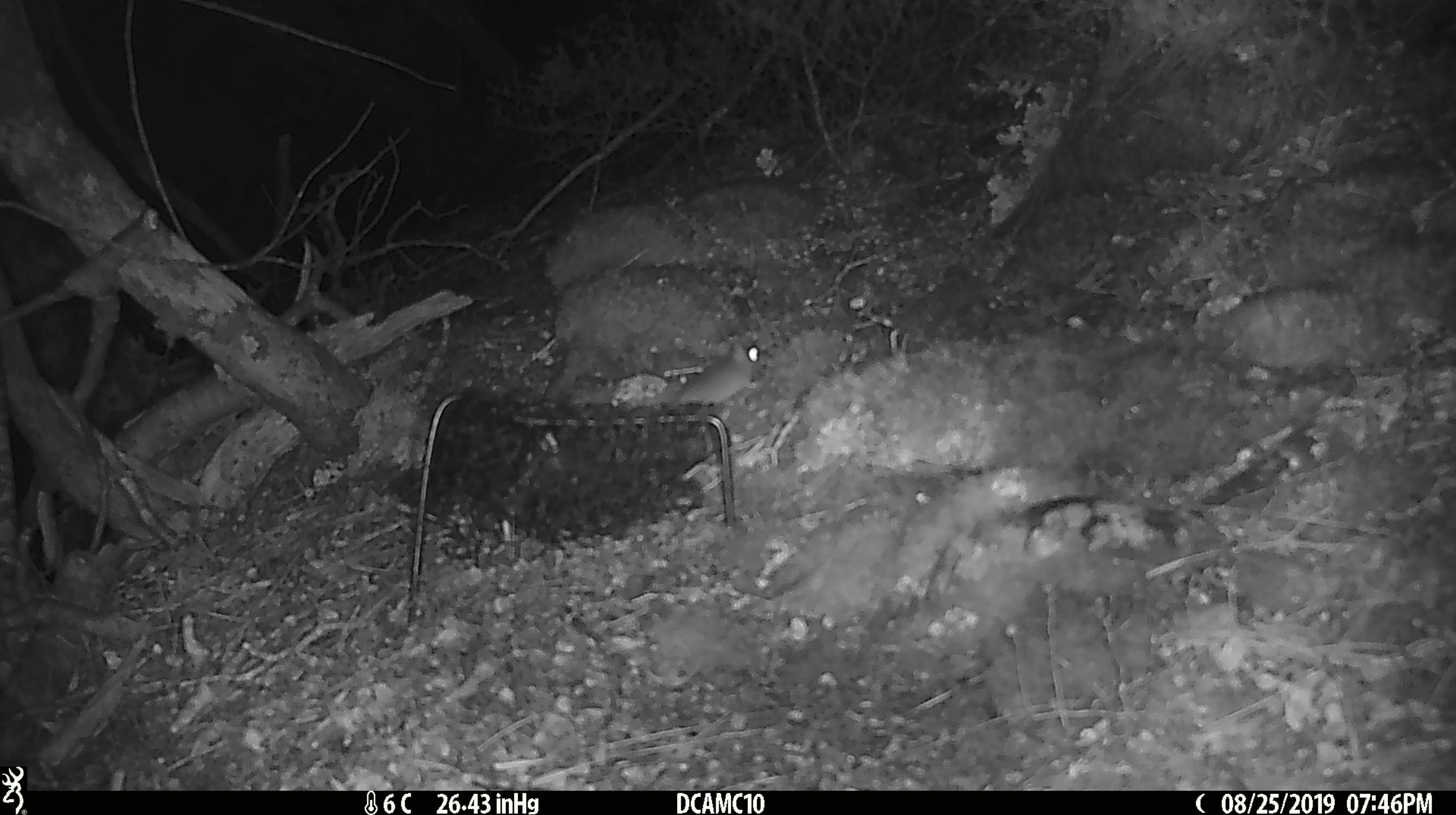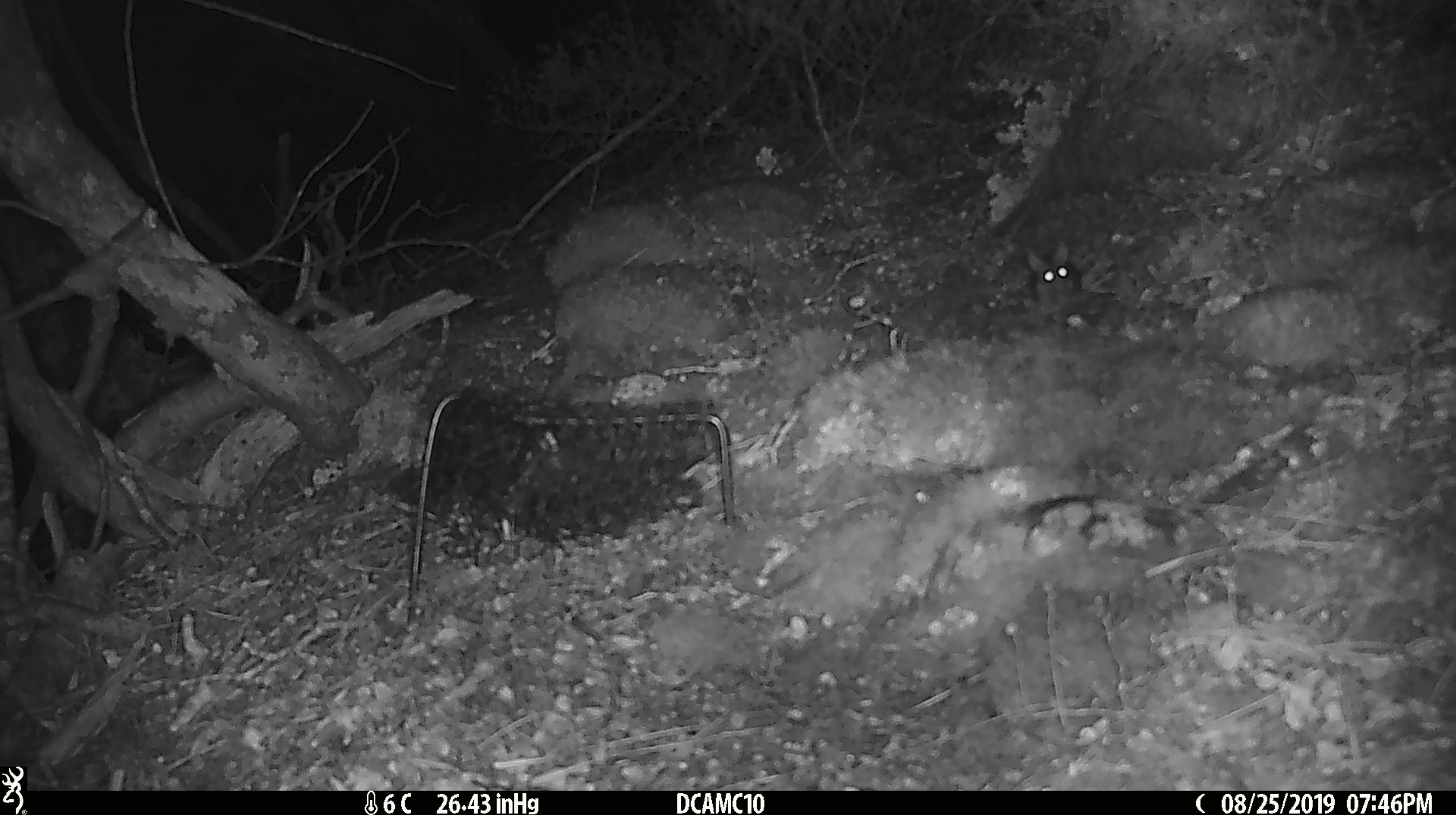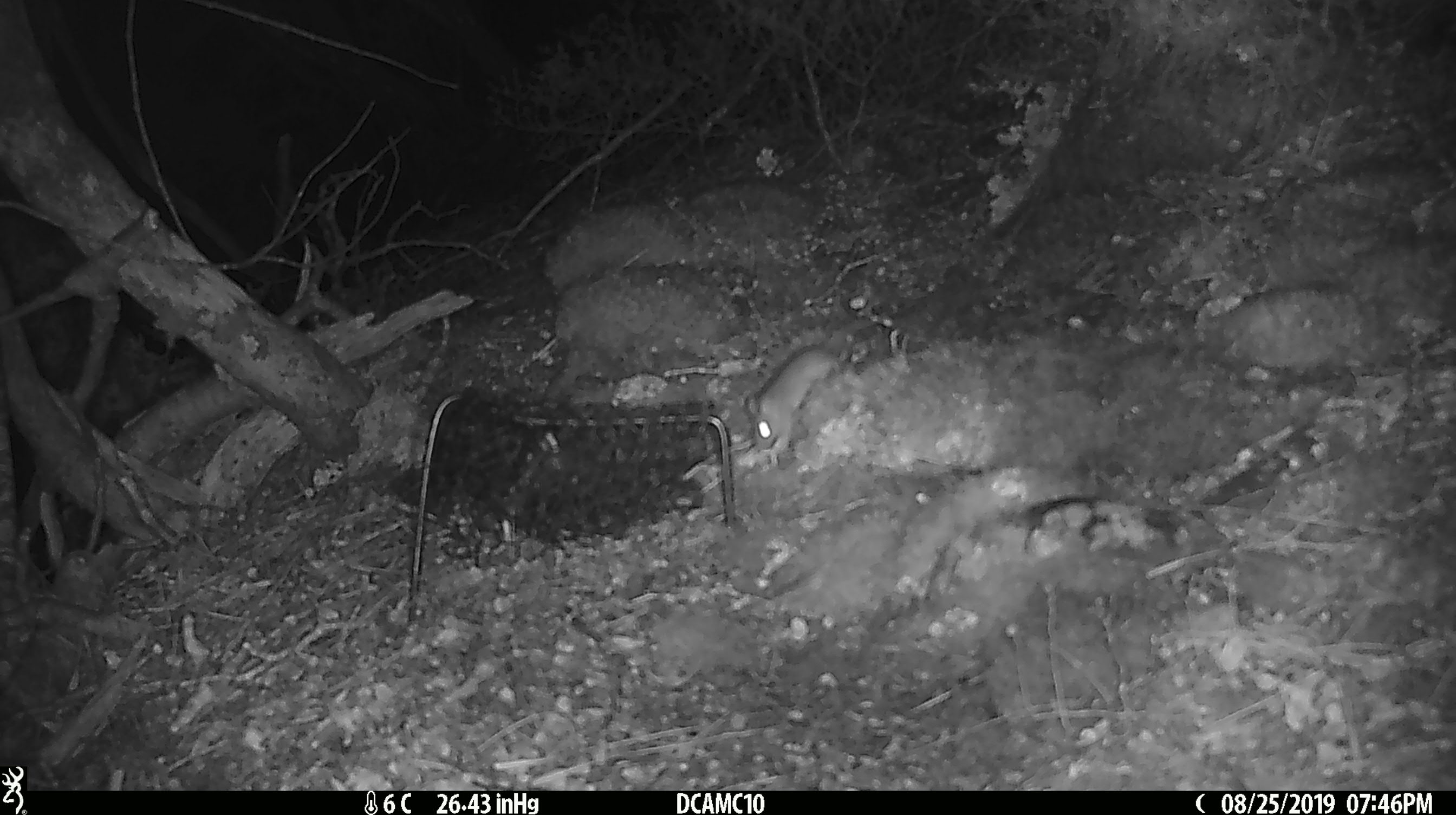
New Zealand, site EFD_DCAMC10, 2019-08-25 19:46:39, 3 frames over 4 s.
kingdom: Animalia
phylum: Chordata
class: Mammalia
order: Rodentia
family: Muridae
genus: Mus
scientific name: Mus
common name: mouse